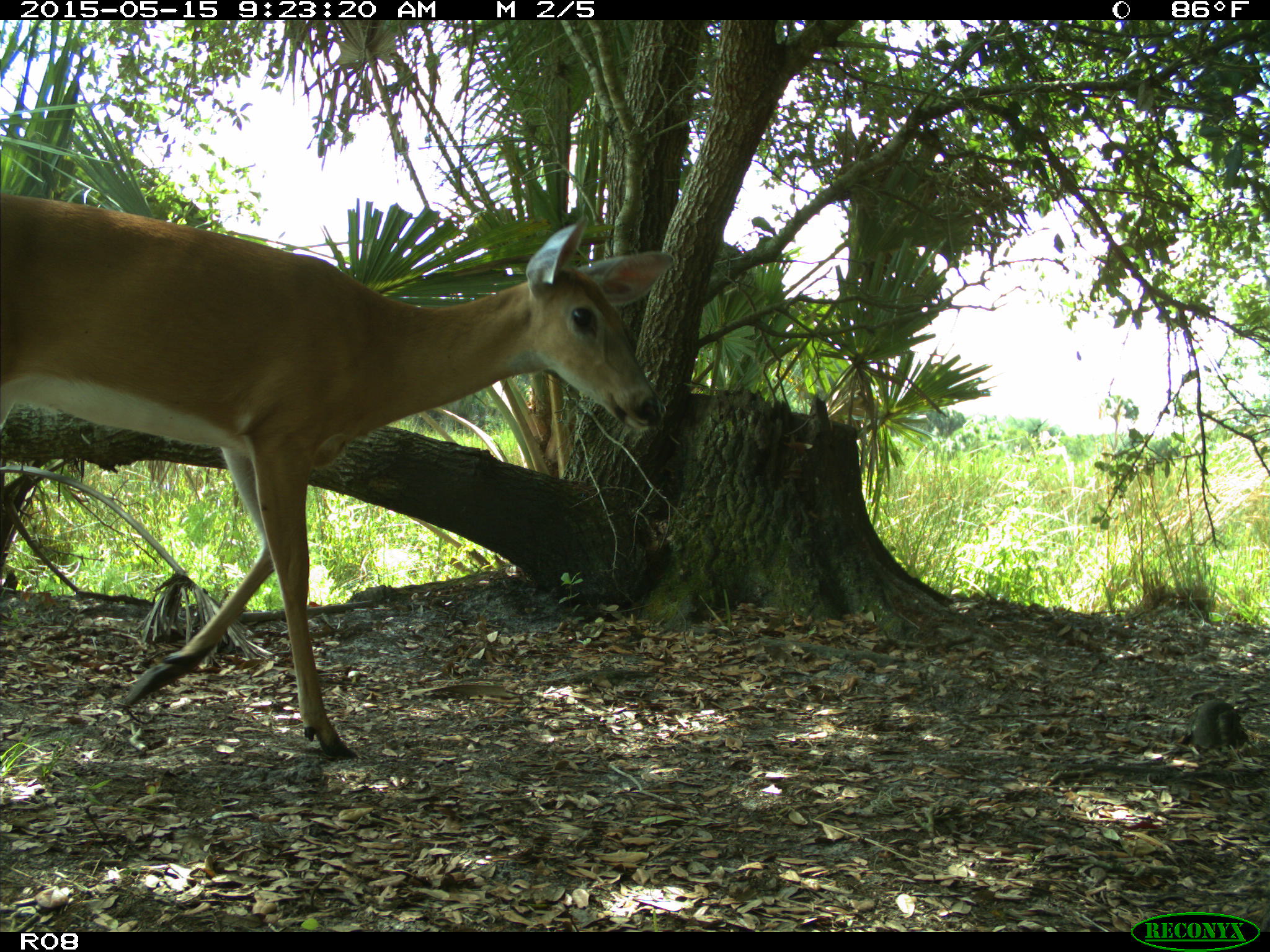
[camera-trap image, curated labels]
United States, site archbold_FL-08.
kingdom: Animalia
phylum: Chordata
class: Mammalia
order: Artiodactyla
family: Cervidae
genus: Odocoileus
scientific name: Odocoileus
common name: deer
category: unidentified deer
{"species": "unidentified deer (deer) (Odocoileus)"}